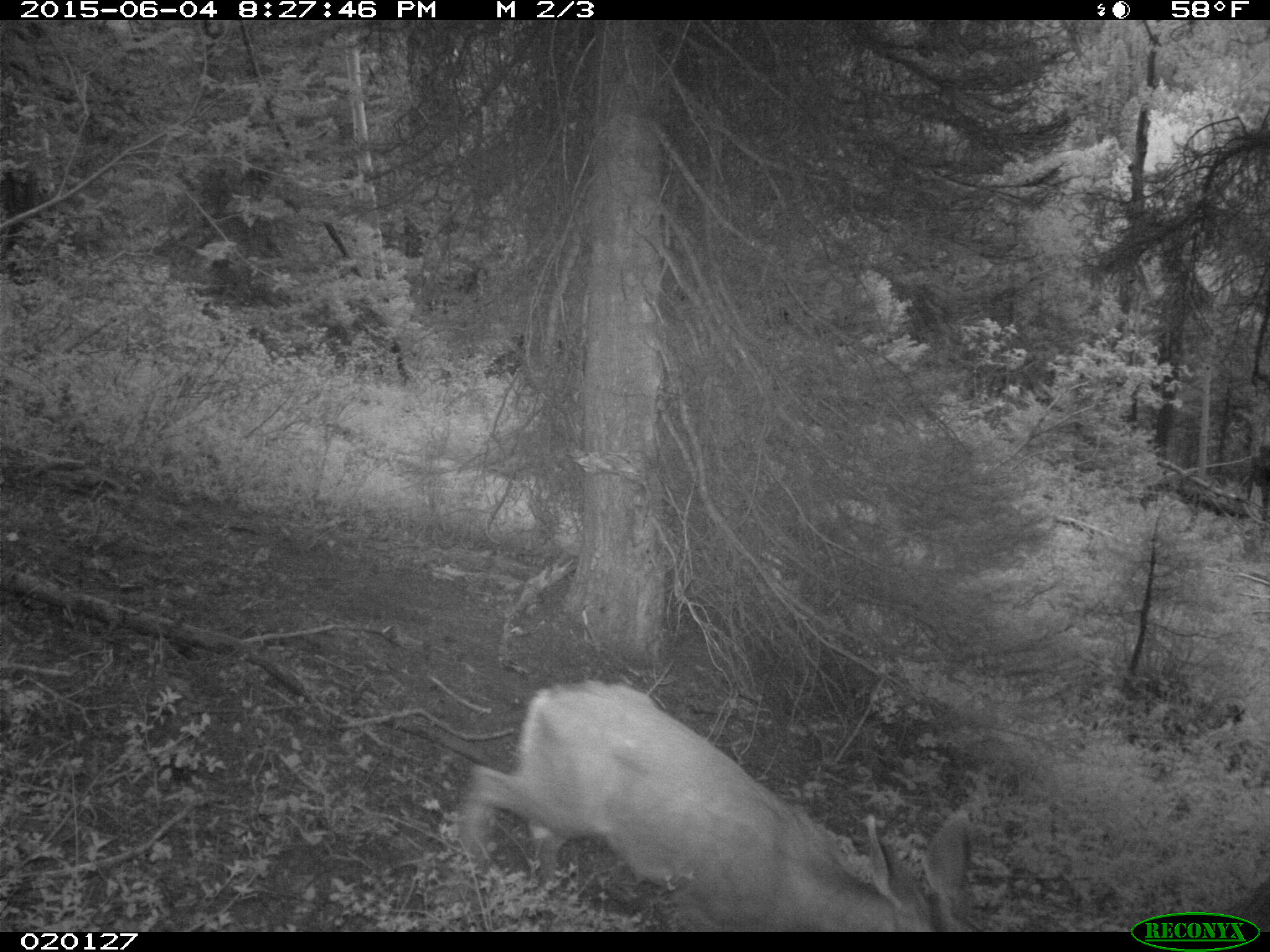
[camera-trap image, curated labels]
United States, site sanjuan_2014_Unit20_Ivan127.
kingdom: Animalia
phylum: Chordata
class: Mammalia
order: Artiodactyla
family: Cervidae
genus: Odocoileus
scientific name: Odocoileus hemionus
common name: mule deer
Odocoileus hemionus (mule deer).